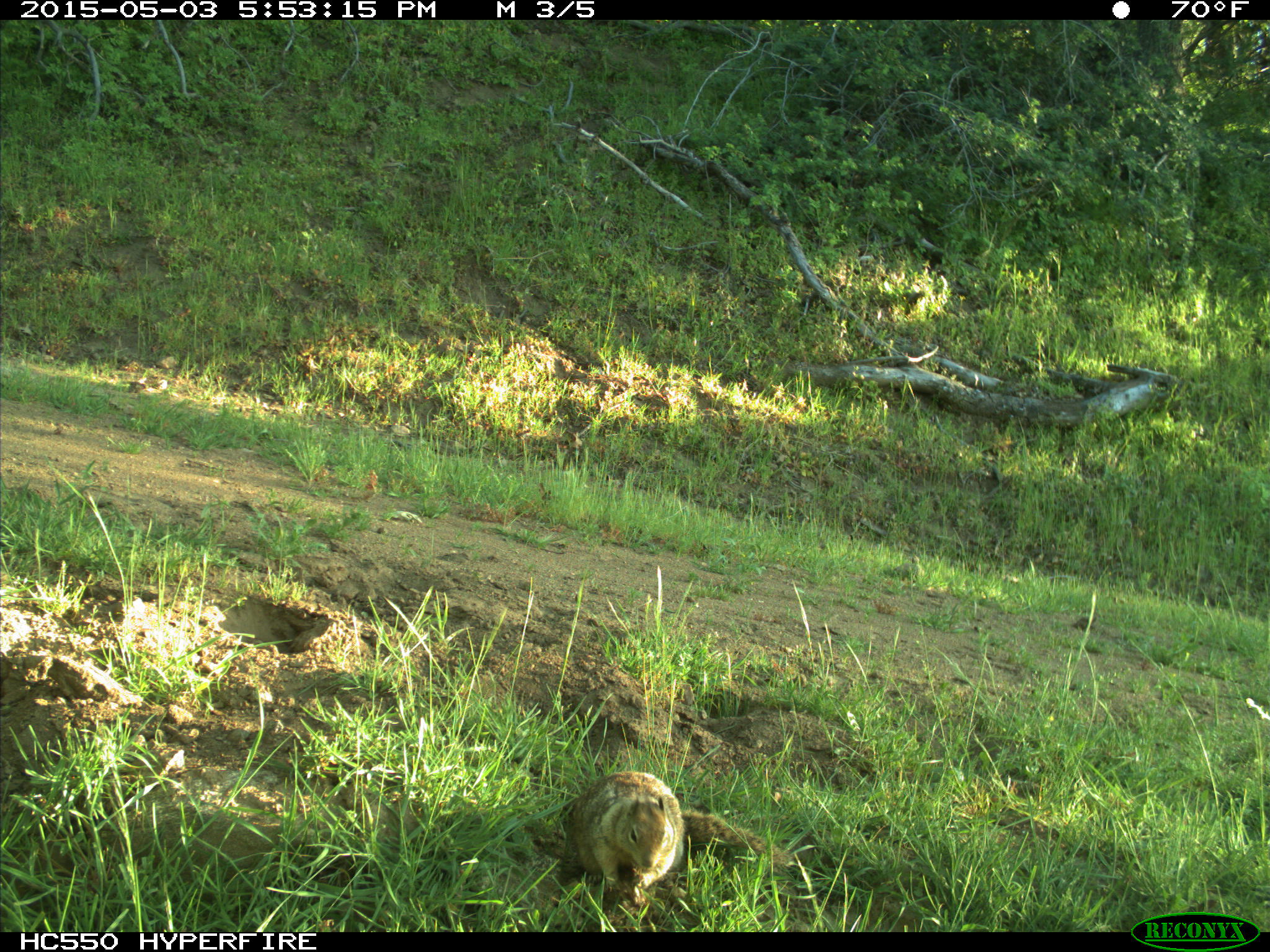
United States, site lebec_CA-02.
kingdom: Animalia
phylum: Chordata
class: Mammalia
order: Rodentia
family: Sciuridae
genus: Otospermophilus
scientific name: Otospermophilus beecheyi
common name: california ground squirrel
Otospermophilus beecheyi (california ground squirrel).